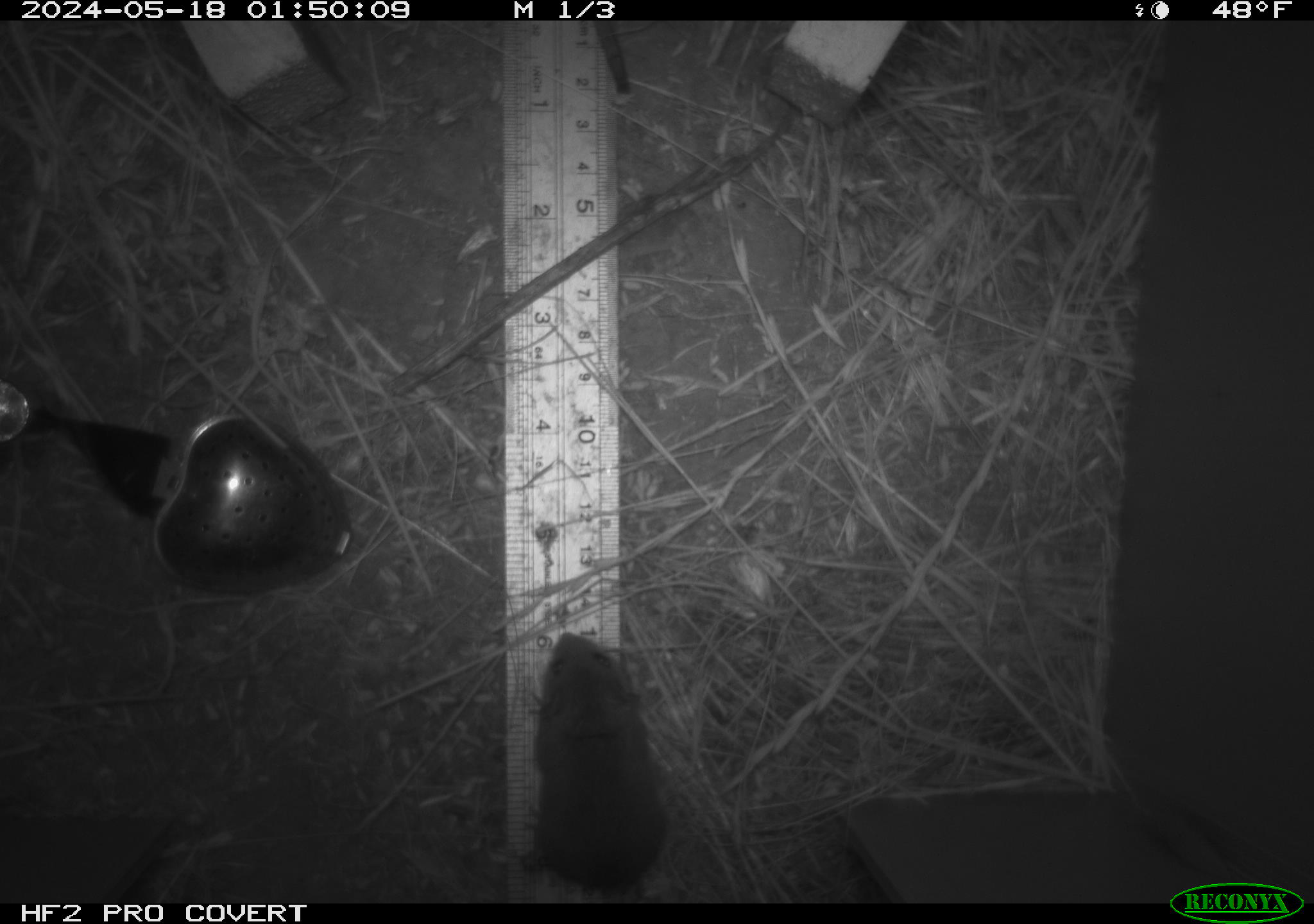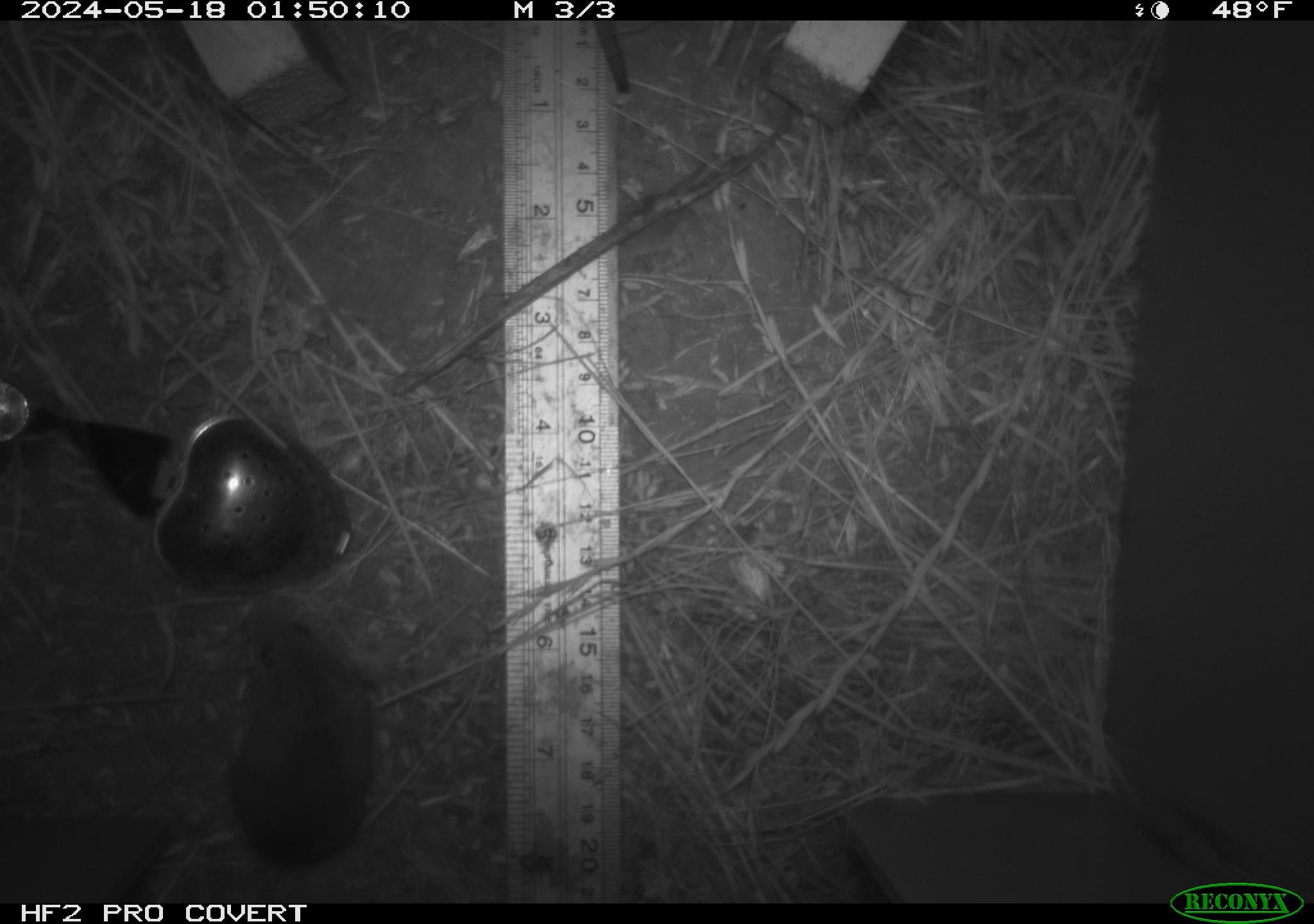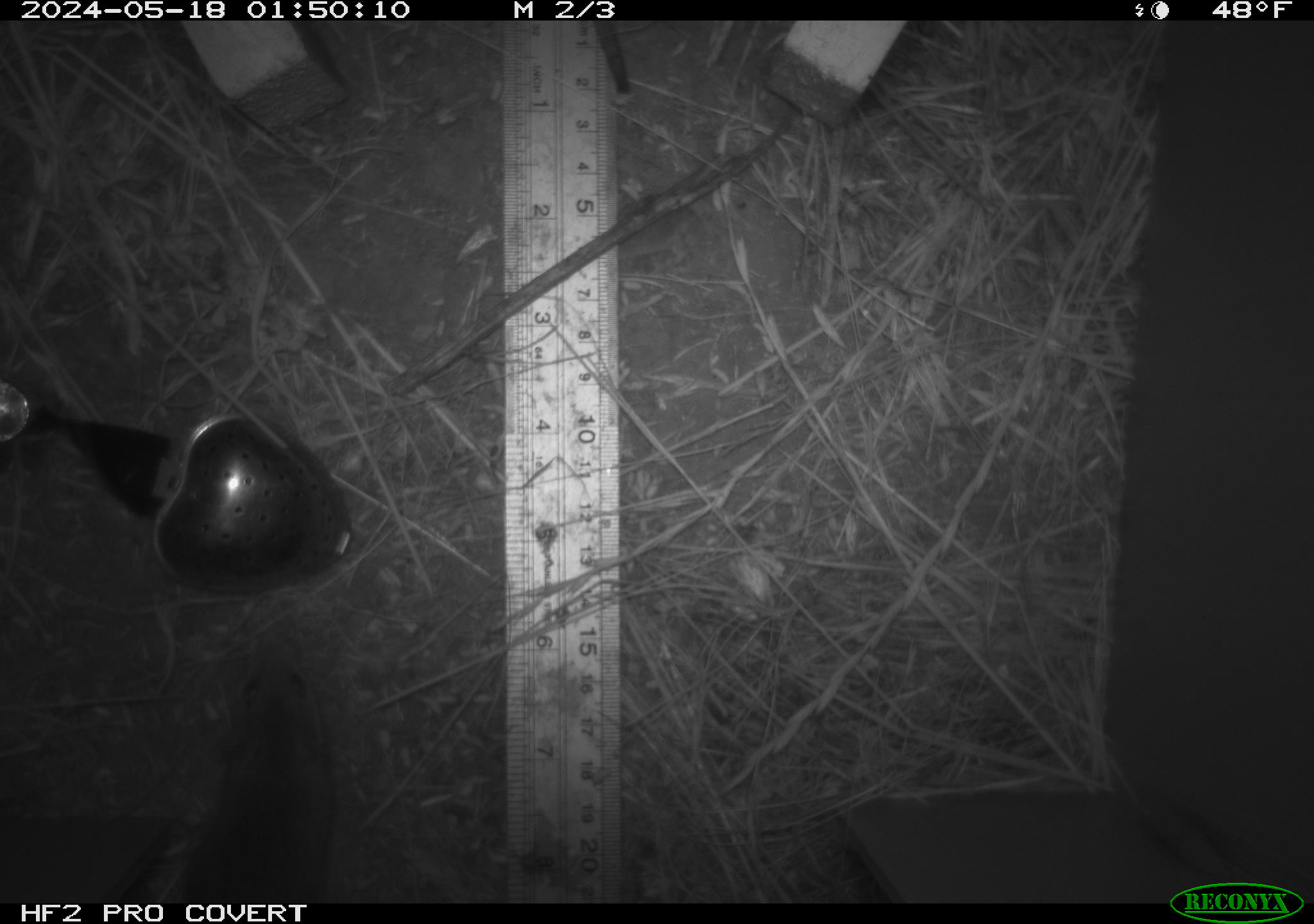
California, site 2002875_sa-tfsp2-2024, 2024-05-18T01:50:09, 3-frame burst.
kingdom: Animalia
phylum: Chordata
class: Mammalia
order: Rodentia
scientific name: Rodentia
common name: mouse species